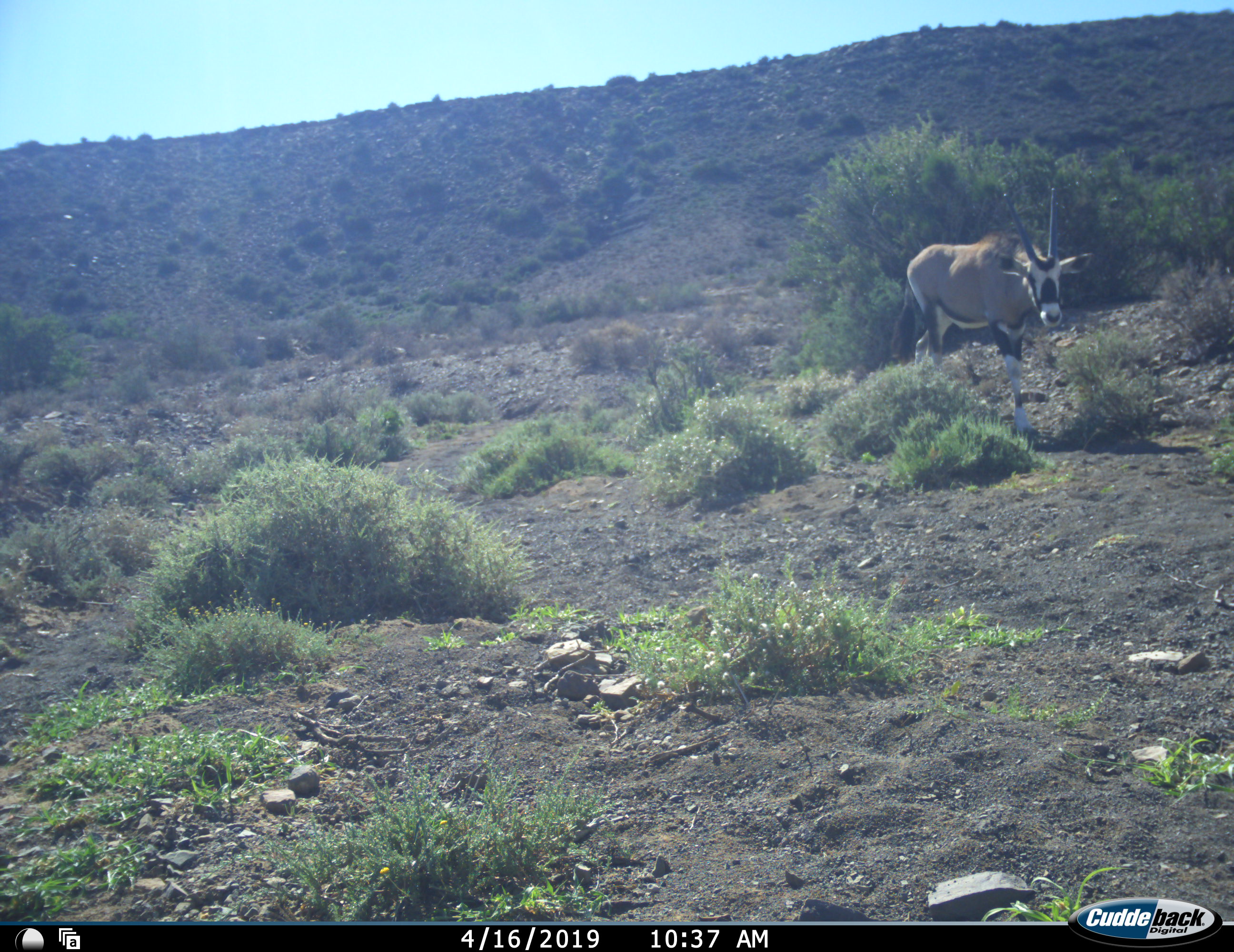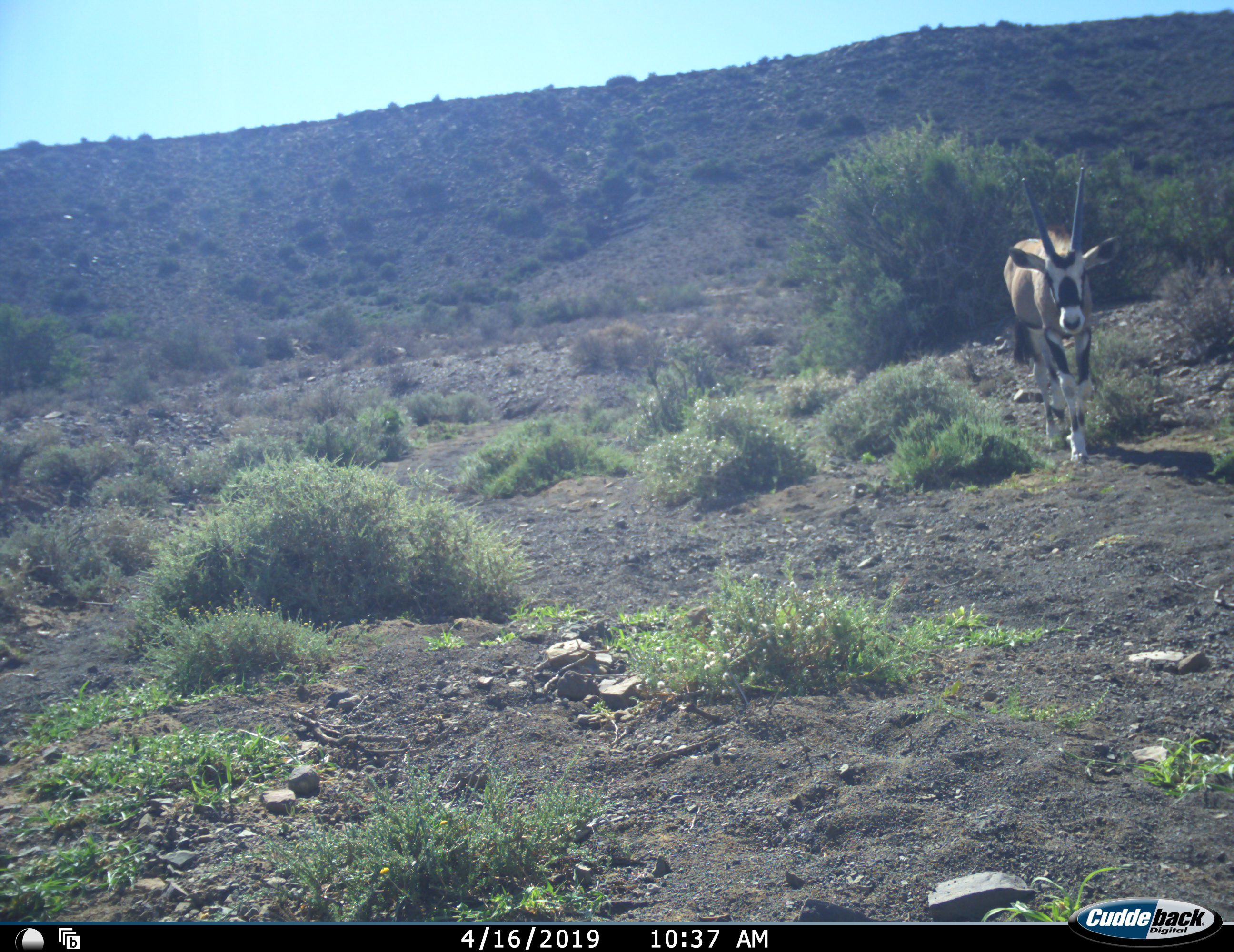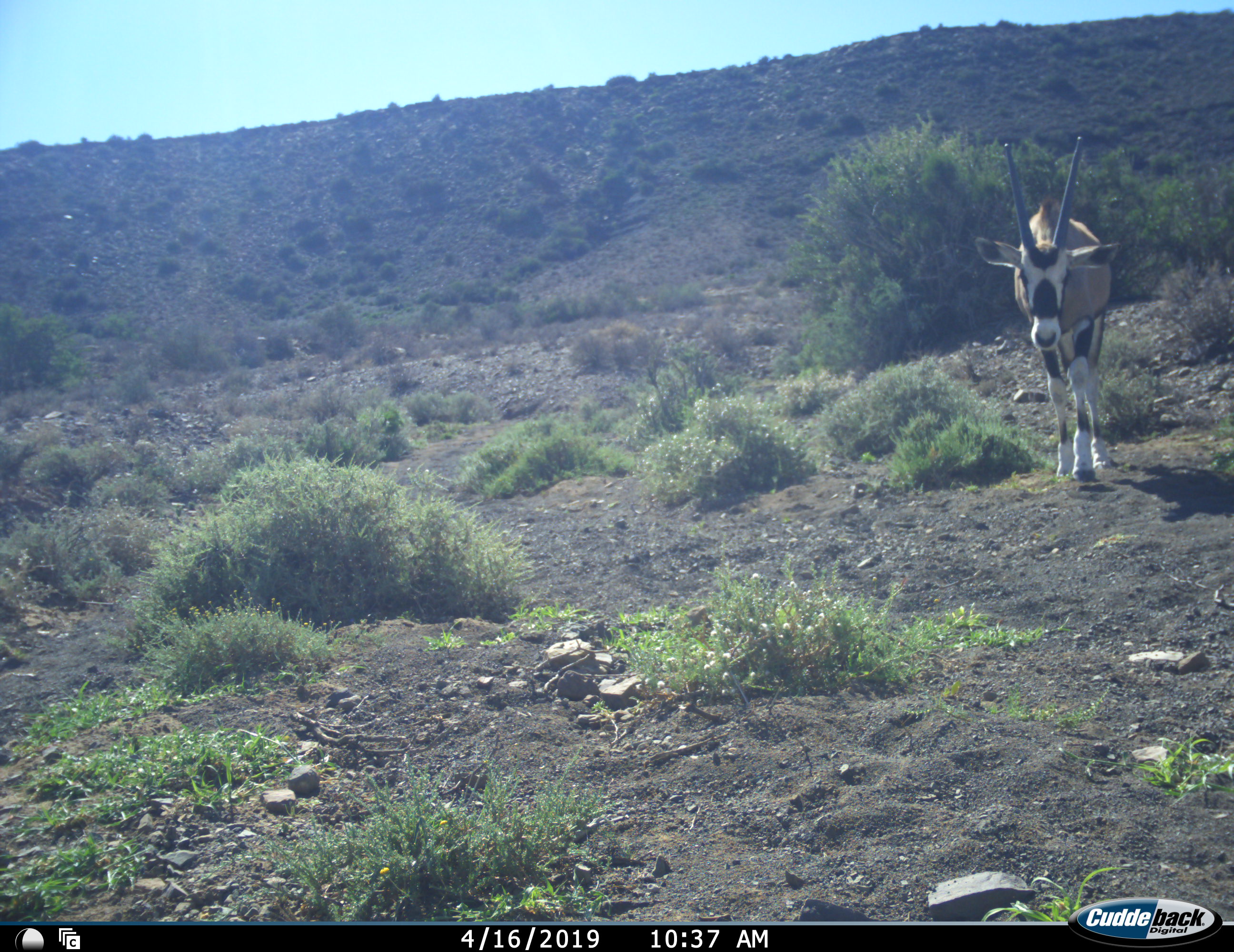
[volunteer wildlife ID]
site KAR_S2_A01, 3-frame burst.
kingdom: Animalia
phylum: Chordata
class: Mammalia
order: Artiodactyla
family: Bovidae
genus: Oryx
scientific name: Oryx gazella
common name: gemsbok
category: oryx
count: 1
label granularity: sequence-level